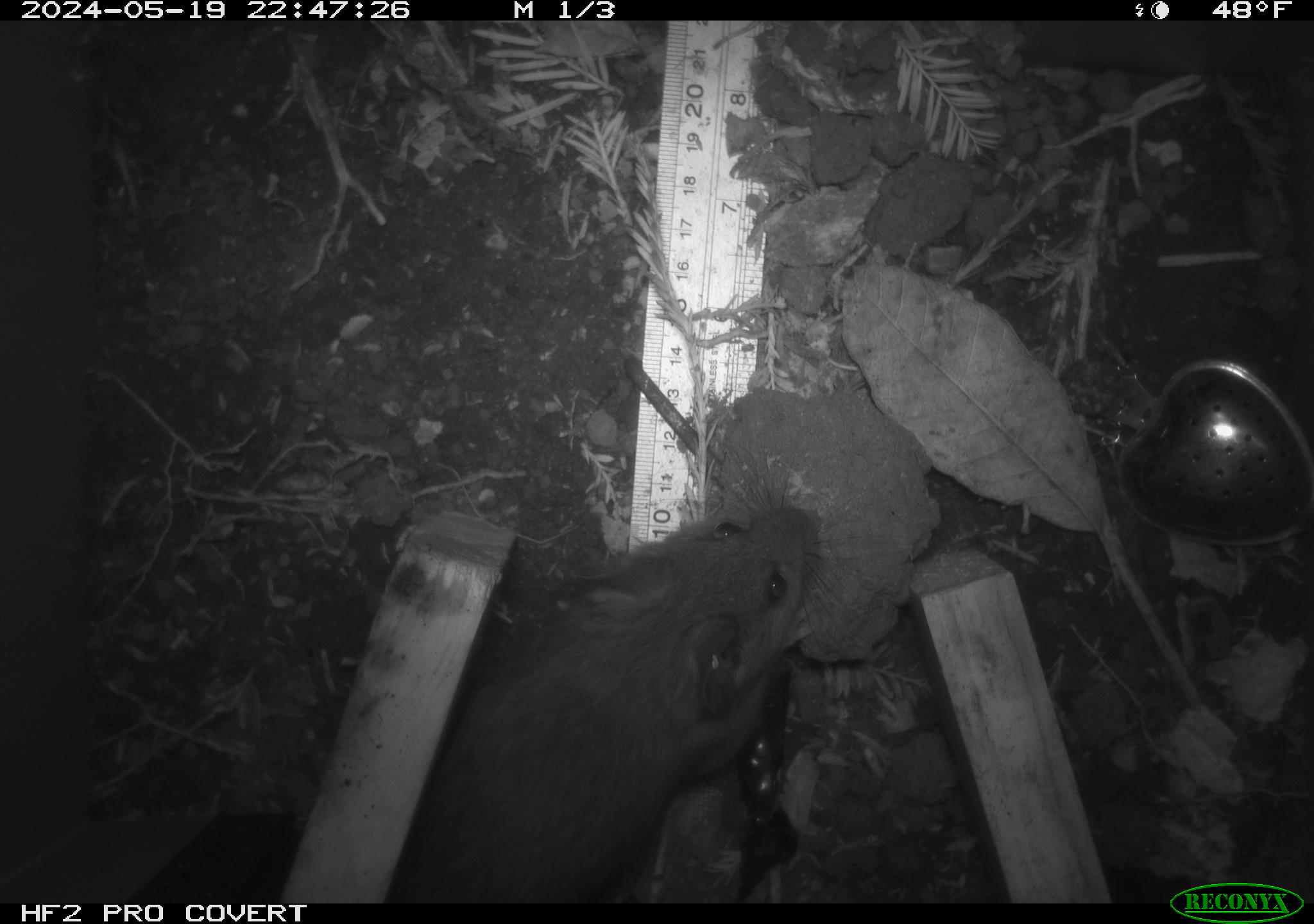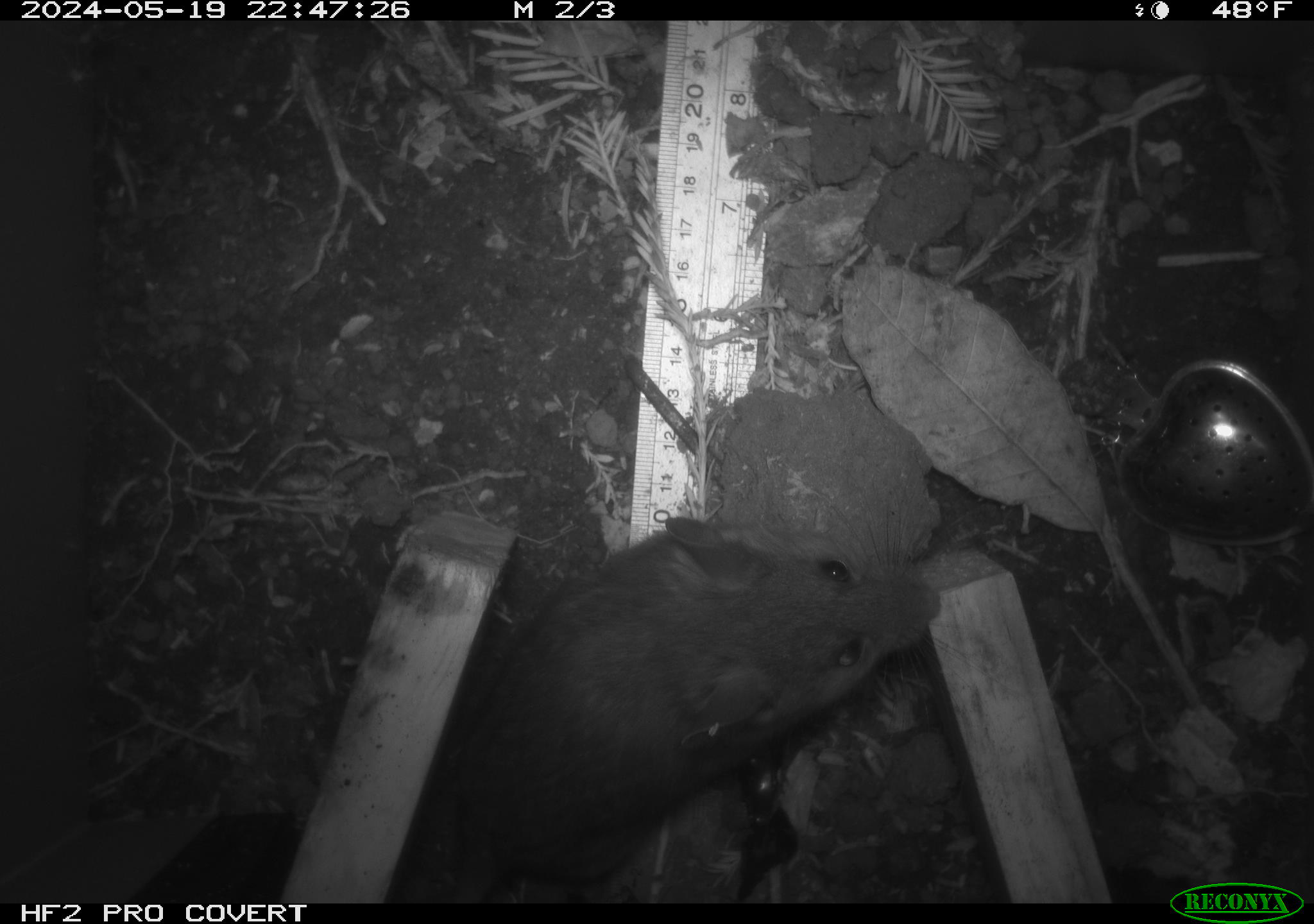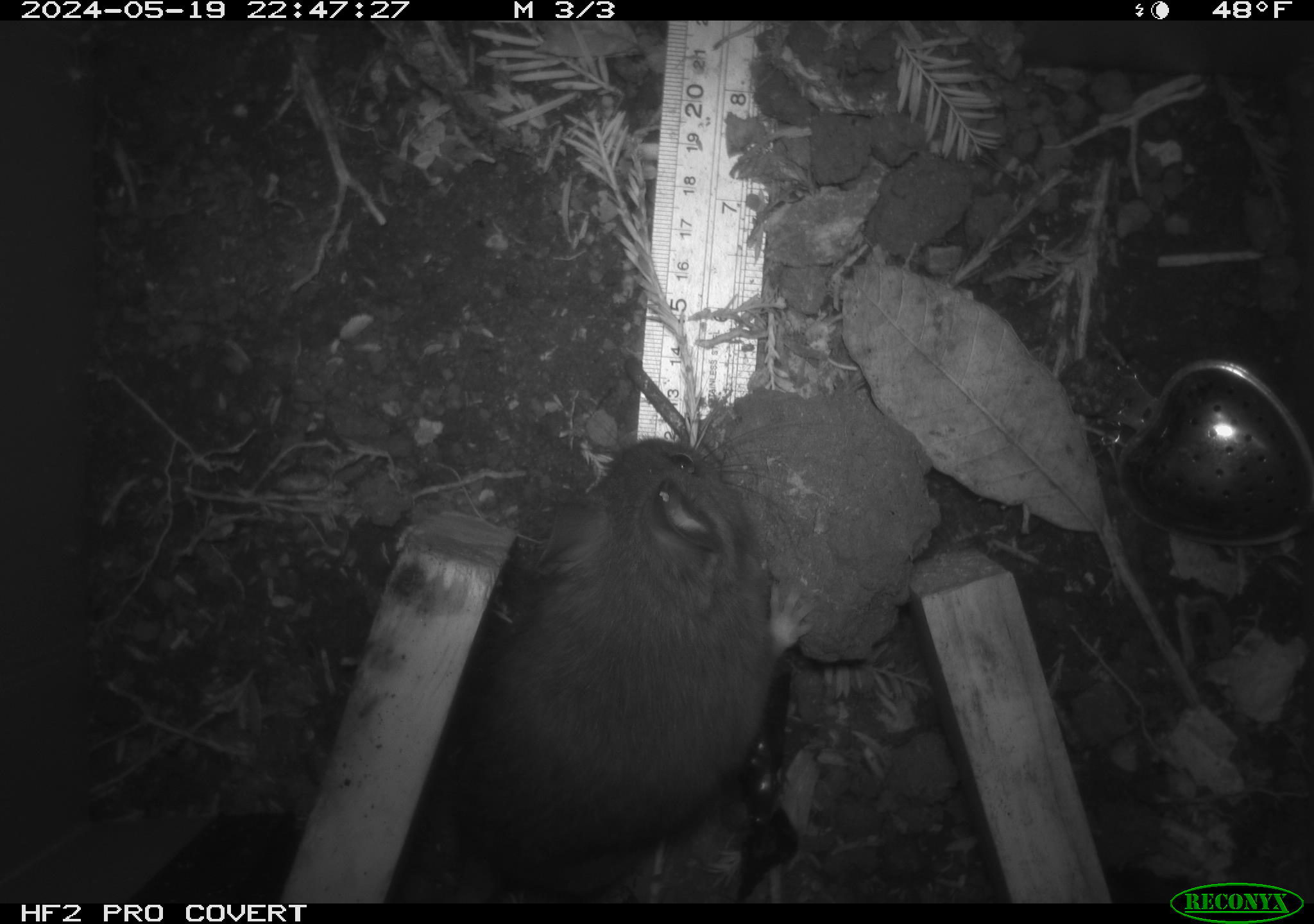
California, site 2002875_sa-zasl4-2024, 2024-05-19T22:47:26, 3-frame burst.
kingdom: Animalia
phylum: Chordata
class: Mammalia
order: Rodentia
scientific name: Rodentia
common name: rodent